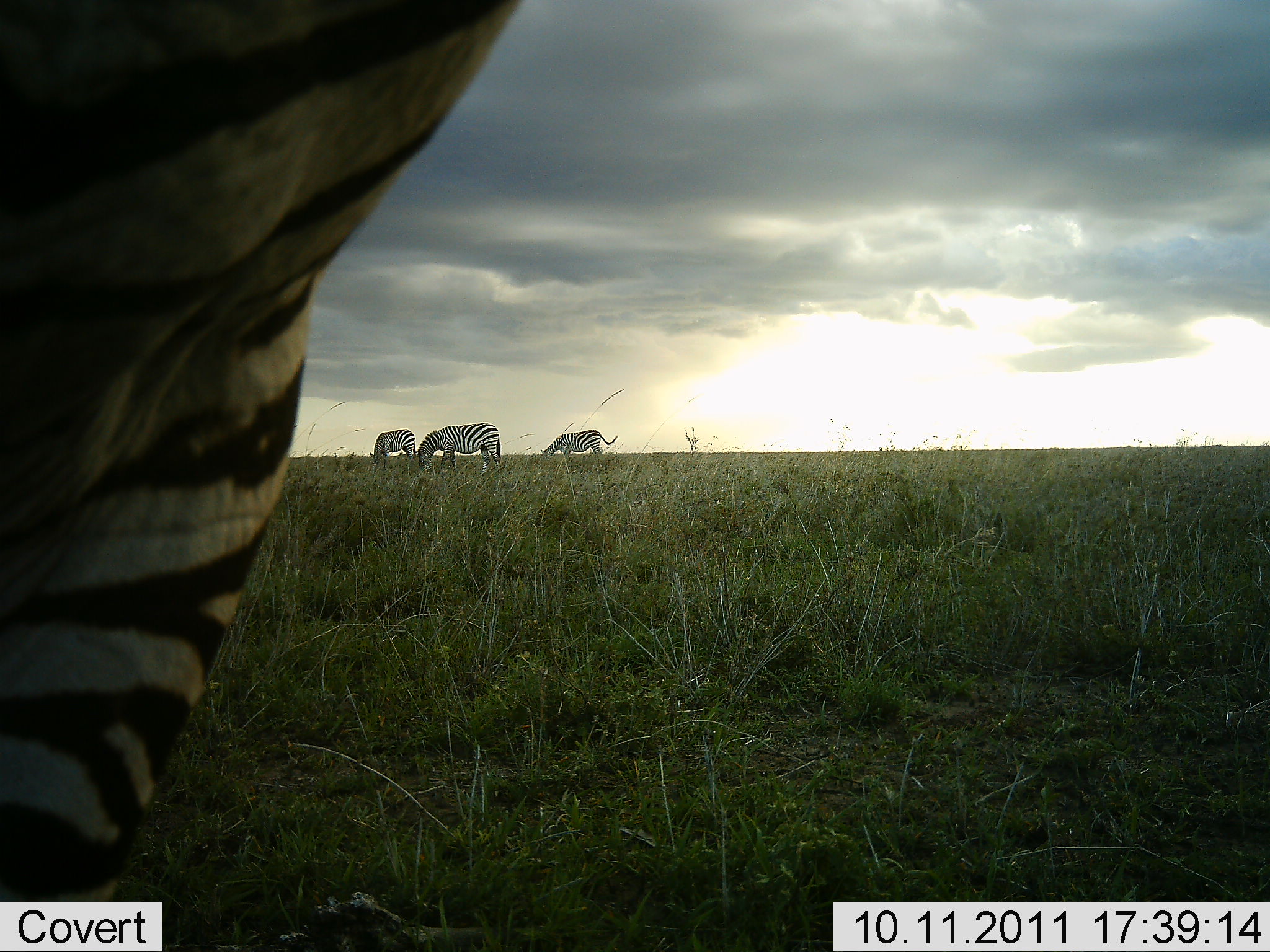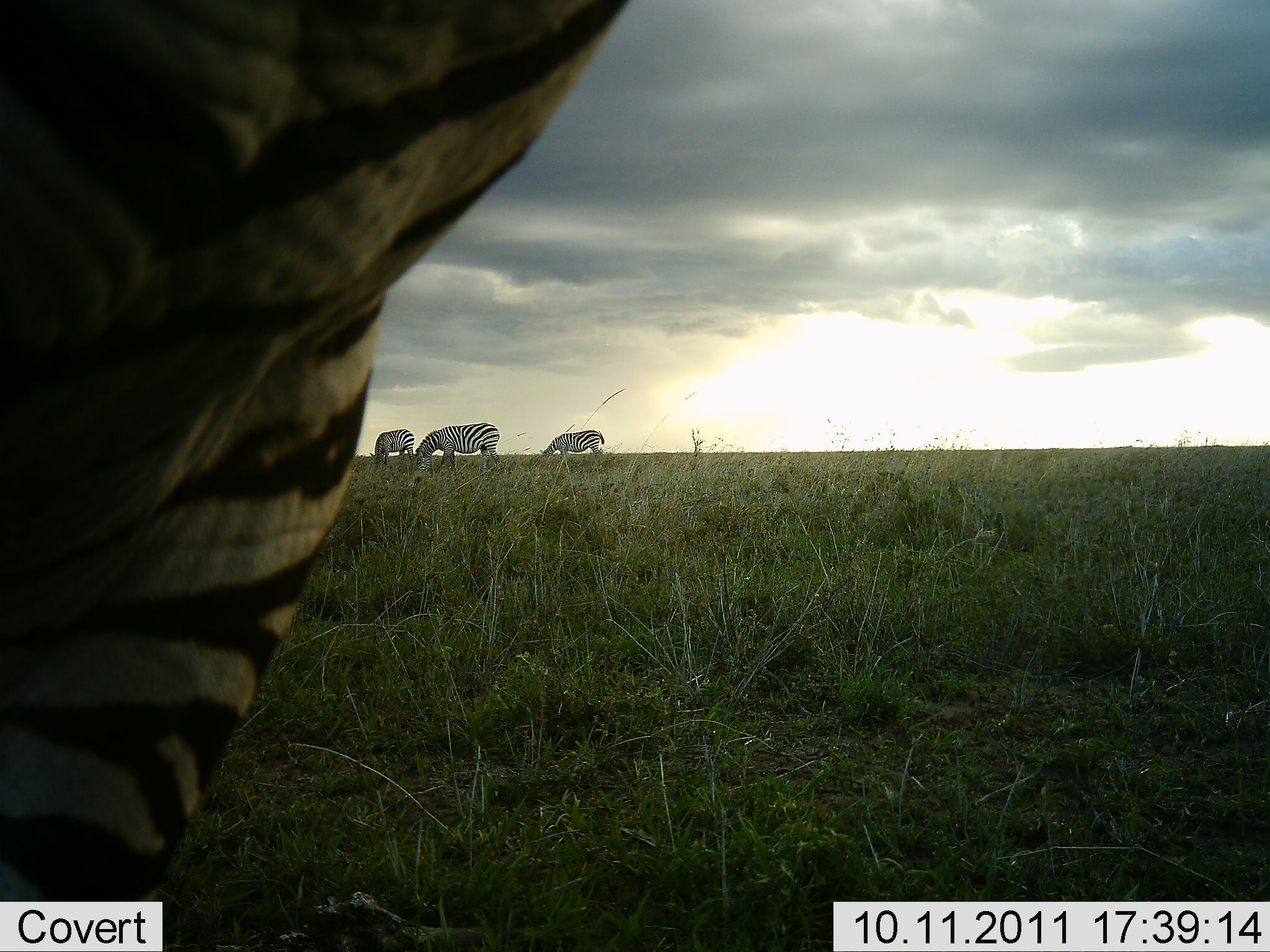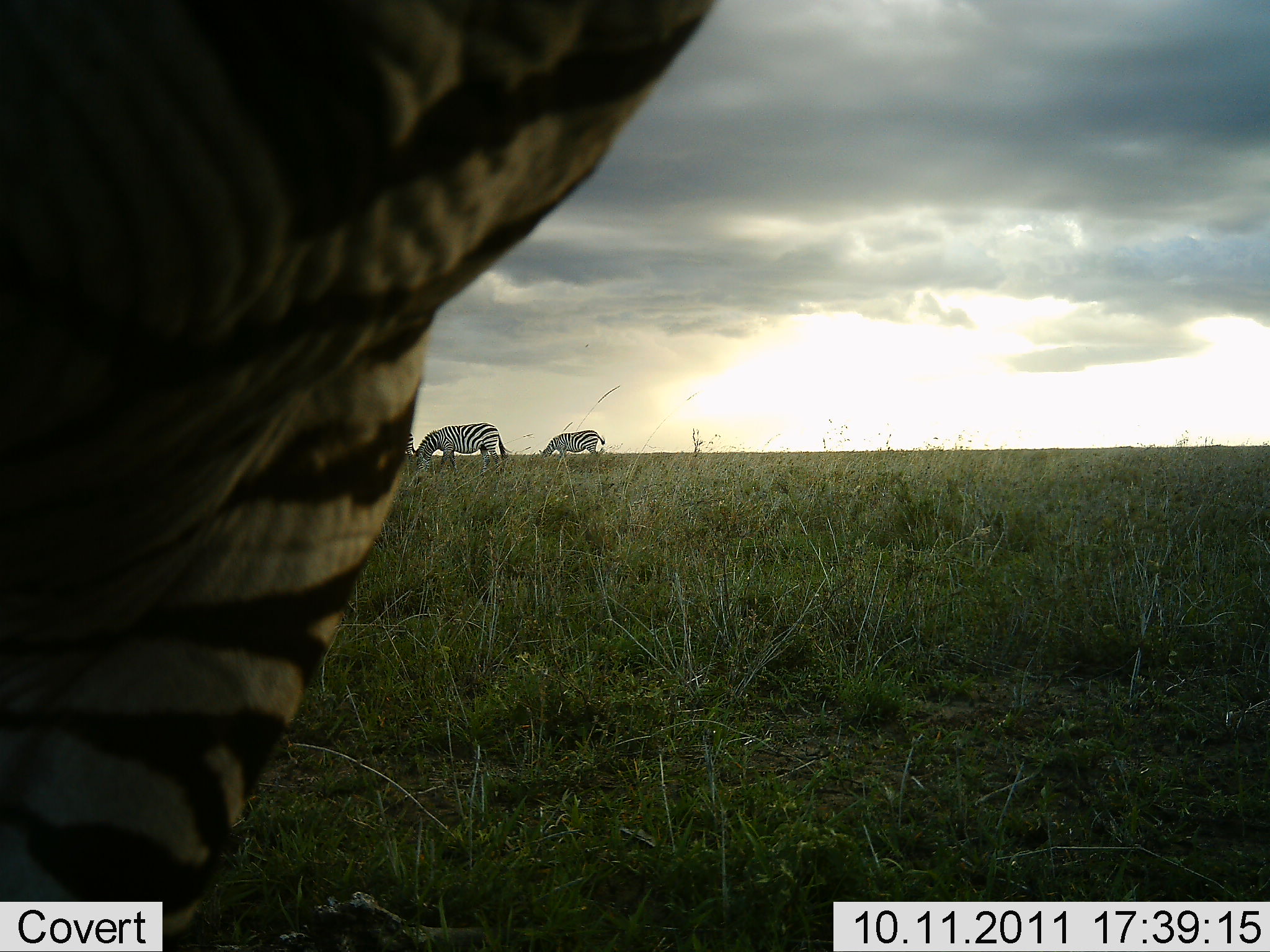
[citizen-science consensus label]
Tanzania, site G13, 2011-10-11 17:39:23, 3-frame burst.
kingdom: Animalia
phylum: Chordata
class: Mammalia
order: Perissodactyla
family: Equidae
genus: Equus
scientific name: Equus quagga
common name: plains zebra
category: zebra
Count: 4.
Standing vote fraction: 77%.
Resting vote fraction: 0%.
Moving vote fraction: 8%.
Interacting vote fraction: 8%.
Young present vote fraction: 0%.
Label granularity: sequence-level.